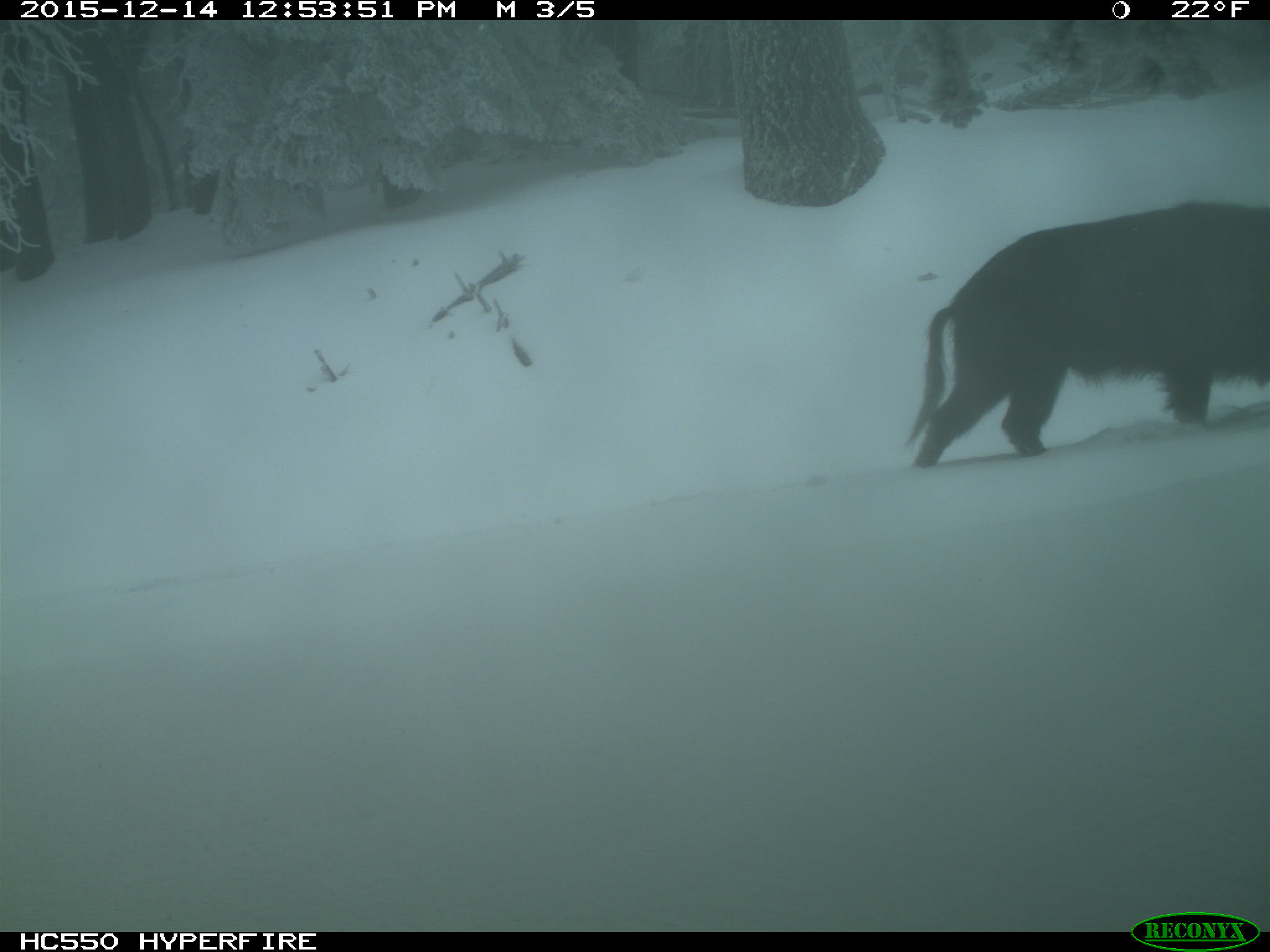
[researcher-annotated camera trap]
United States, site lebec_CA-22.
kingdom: Animalia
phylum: Chordata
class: Mammalia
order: Artiodactyla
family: Suidae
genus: Sus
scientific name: Sus scrofa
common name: wild boar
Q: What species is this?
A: Sus scrofa (wild boar).